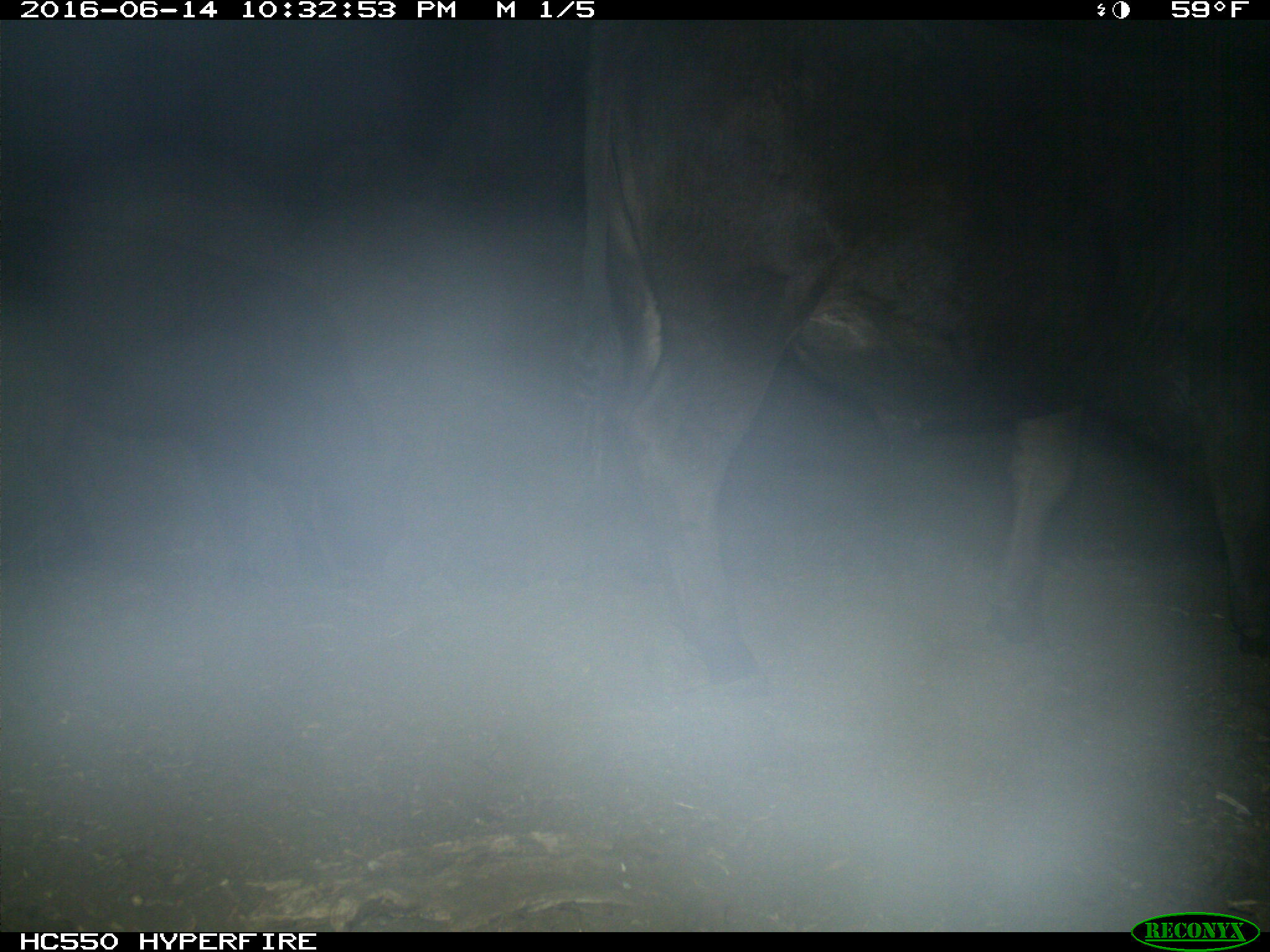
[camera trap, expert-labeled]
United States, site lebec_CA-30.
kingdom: Animalia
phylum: Chordata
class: Mammalia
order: Artiodactyla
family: Bovidae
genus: Bos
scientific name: Bos taurus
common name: domestic cow